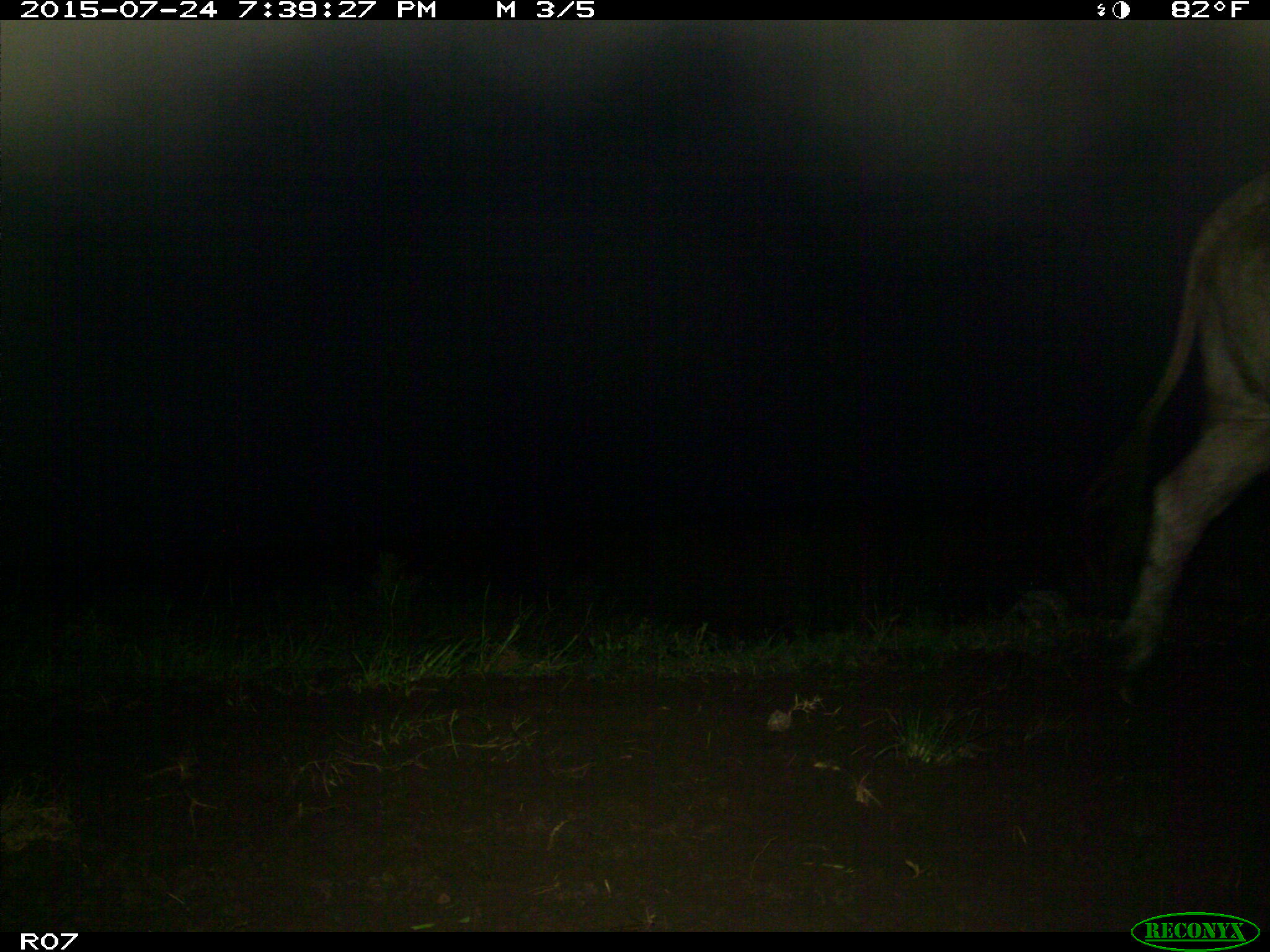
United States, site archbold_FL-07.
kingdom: Animalia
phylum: Chordata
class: Mammalia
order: Artiodactyla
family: Bovidae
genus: Bos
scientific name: Bos taurus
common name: domestic cow